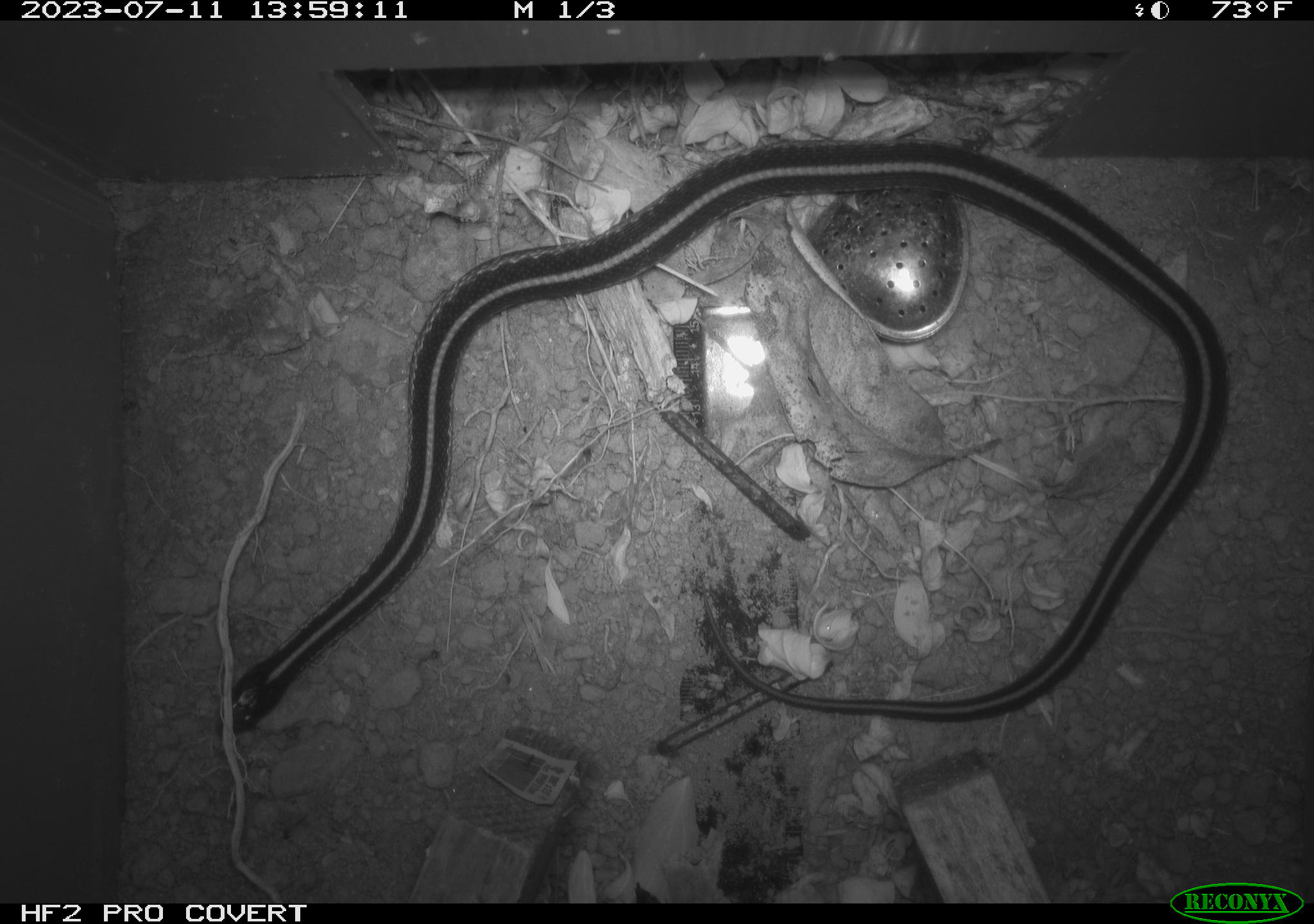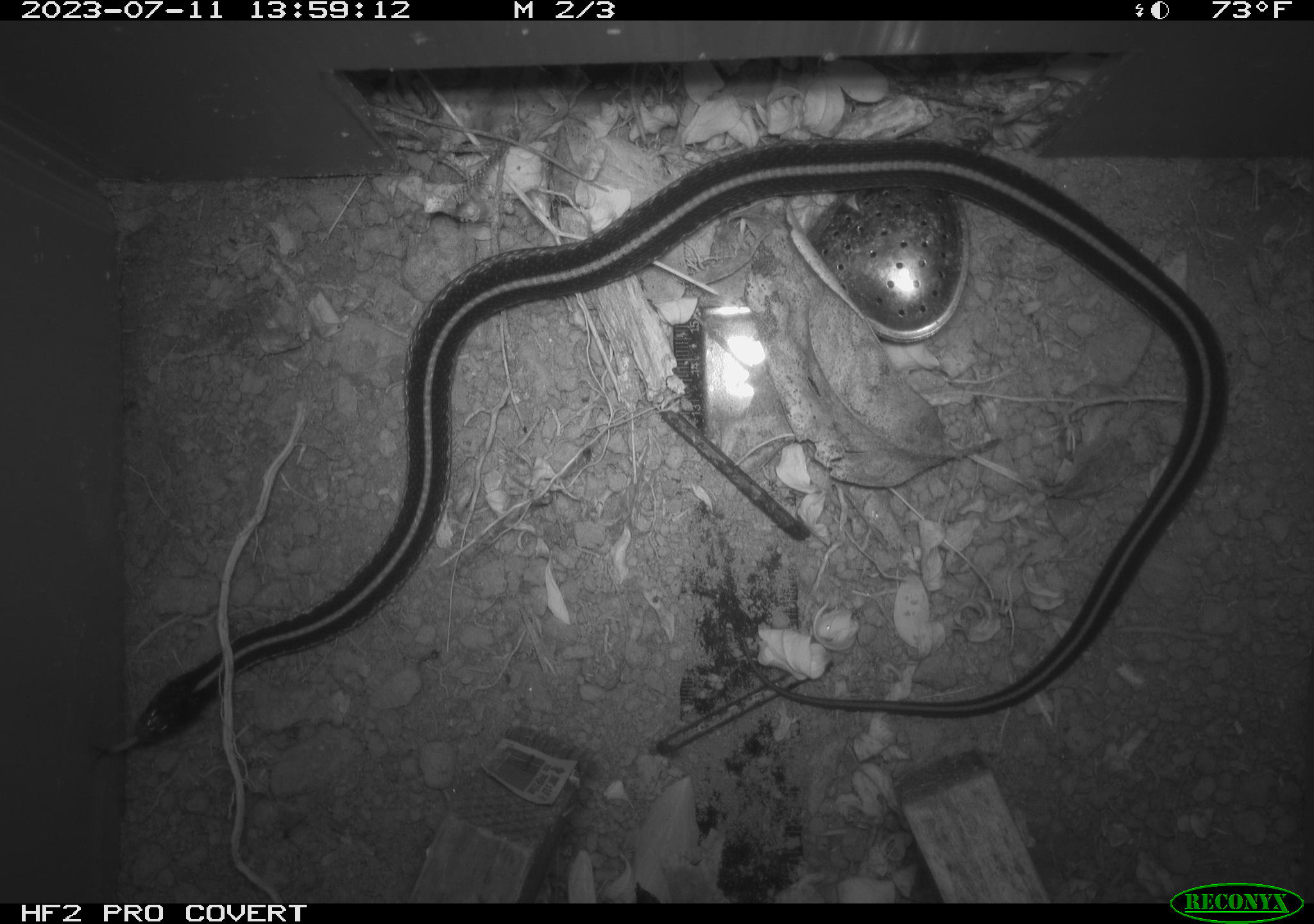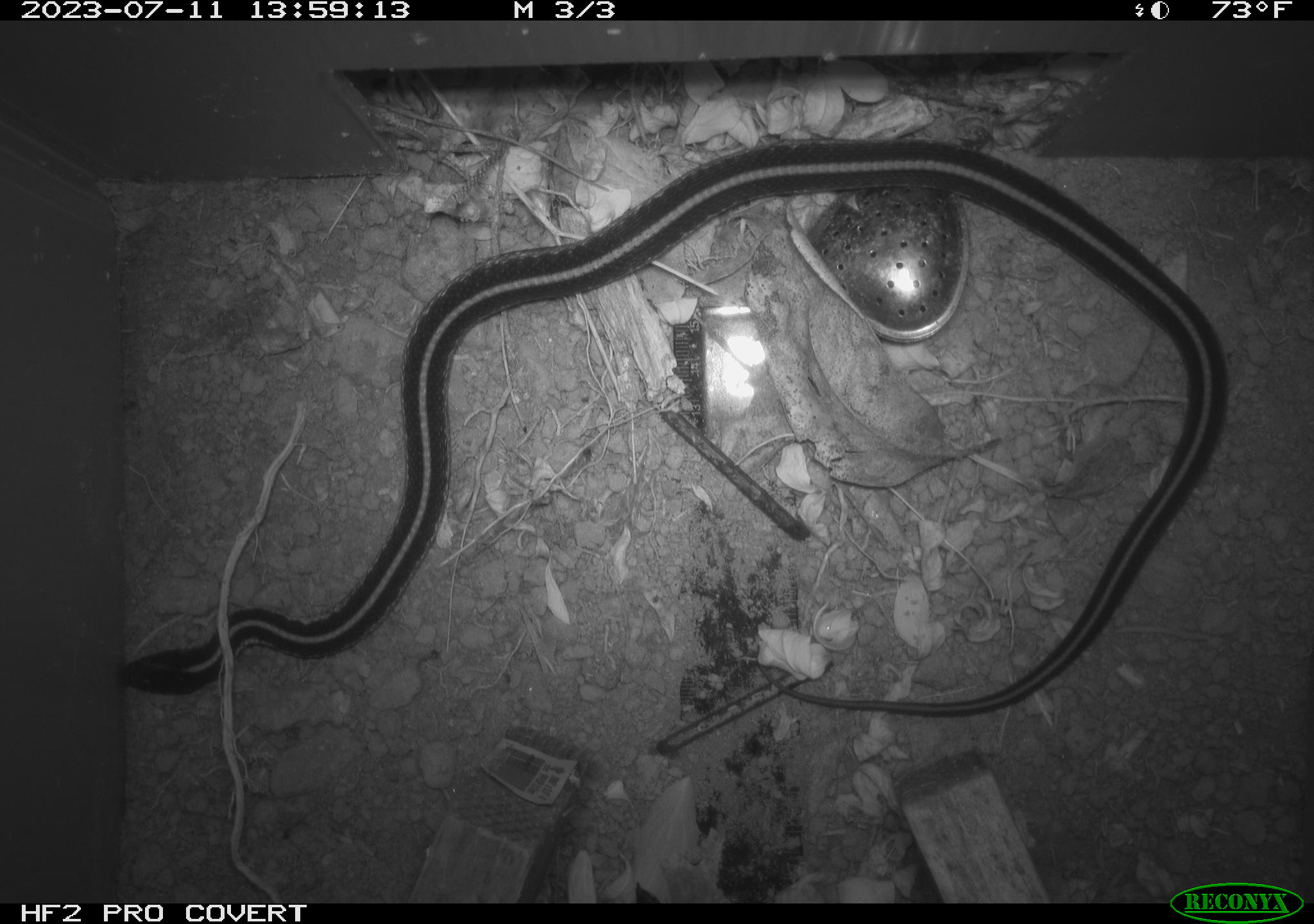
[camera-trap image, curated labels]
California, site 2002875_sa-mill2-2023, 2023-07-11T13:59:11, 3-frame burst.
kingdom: Animalia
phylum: Chordata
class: Reptilia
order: Squamata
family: Colubridae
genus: Thamnophis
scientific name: Thamnophis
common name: american gartersnakes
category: thamnophis species